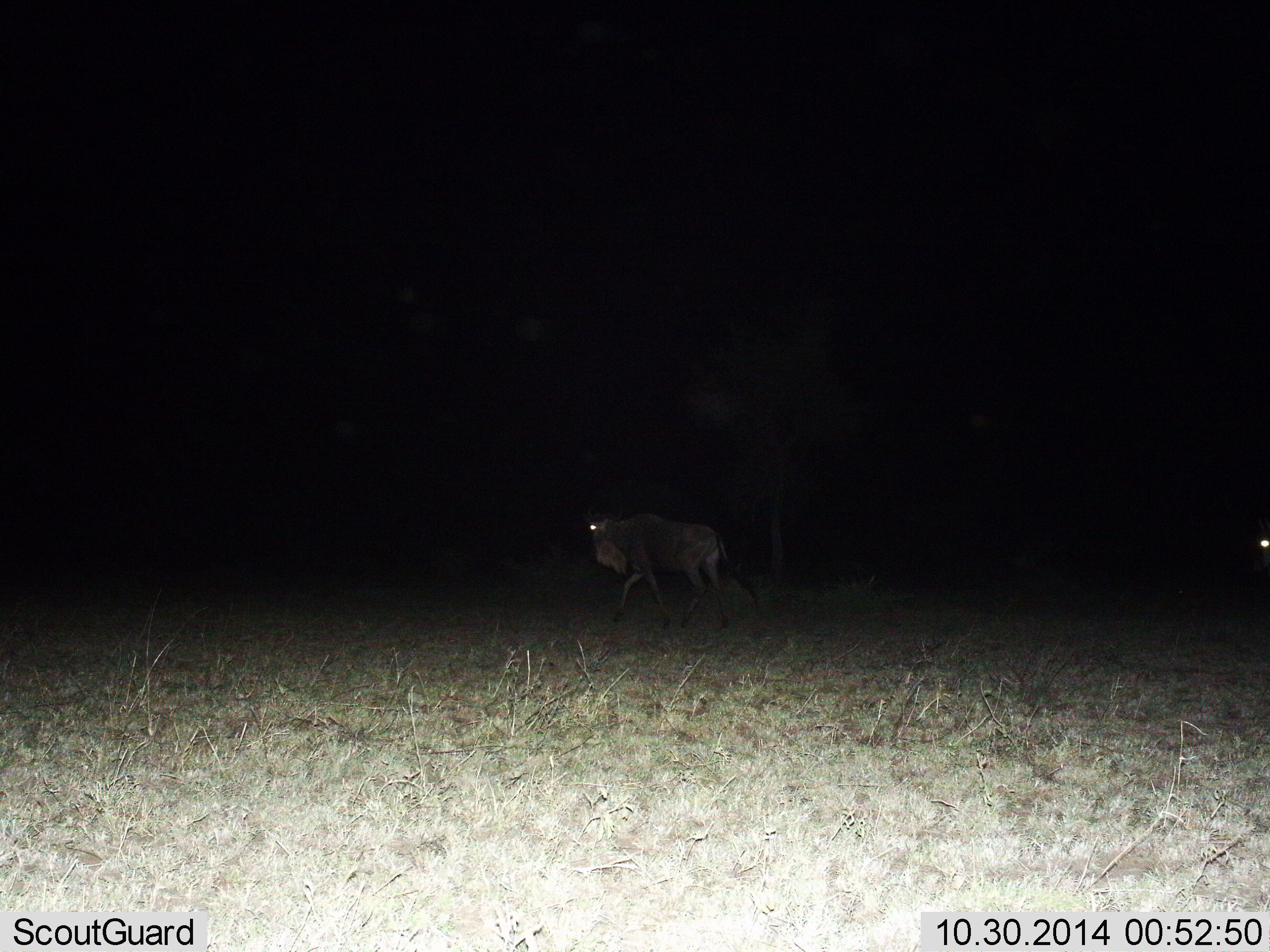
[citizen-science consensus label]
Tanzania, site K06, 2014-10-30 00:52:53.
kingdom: Animalia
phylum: Chordata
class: Mammalia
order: Artiodactyla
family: Bovidae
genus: Connochaetes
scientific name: Connochaetes taurinus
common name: blue wildebeest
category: wildebeest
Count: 1.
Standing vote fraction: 10%.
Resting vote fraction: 0%.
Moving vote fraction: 90%.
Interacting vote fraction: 0%.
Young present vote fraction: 10%.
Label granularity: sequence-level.